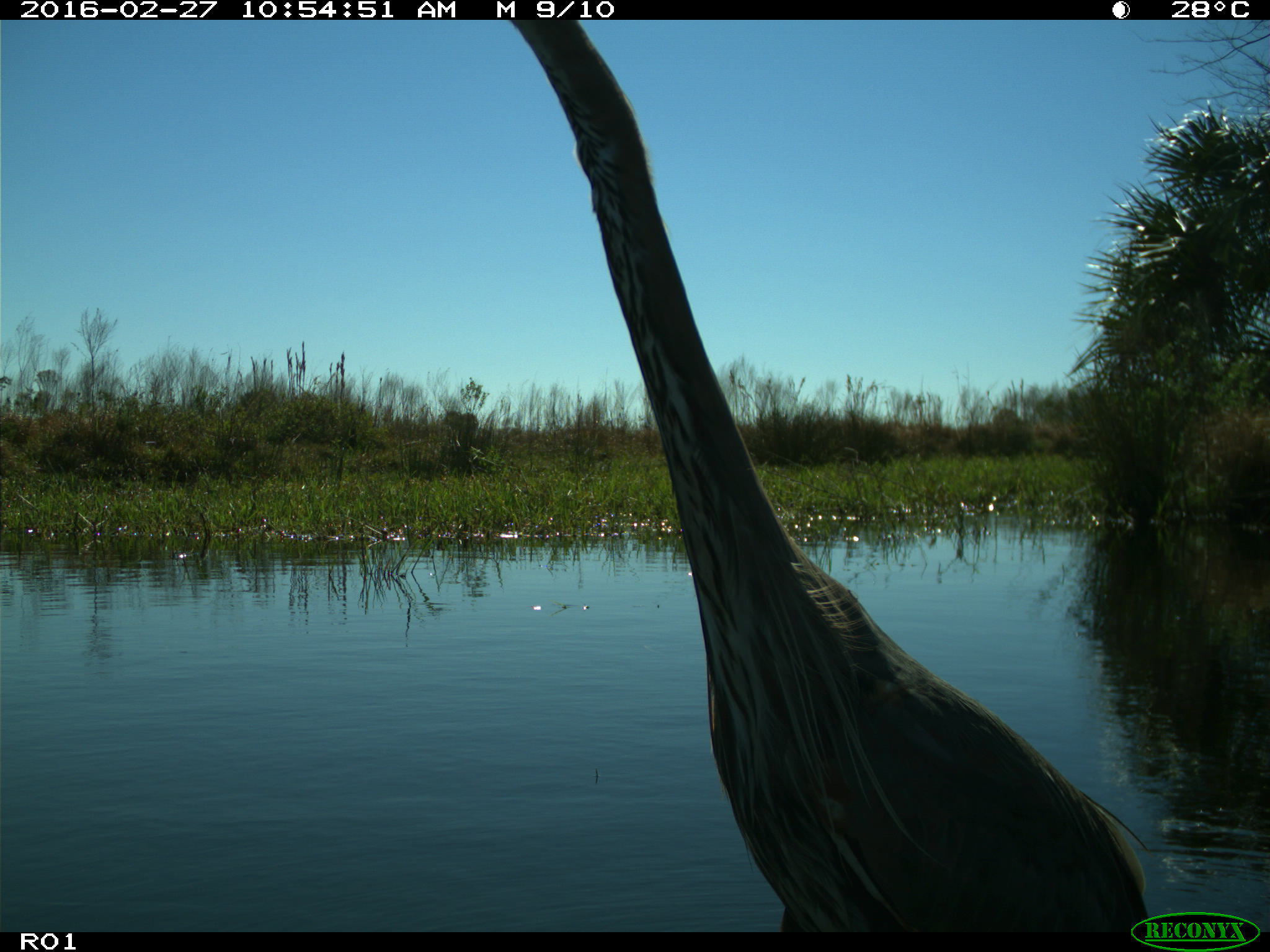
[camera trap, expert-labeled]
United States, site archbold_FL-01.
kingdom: Animalia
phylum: Chordata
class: Aves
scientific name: Aves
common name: birds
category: unidentified bird